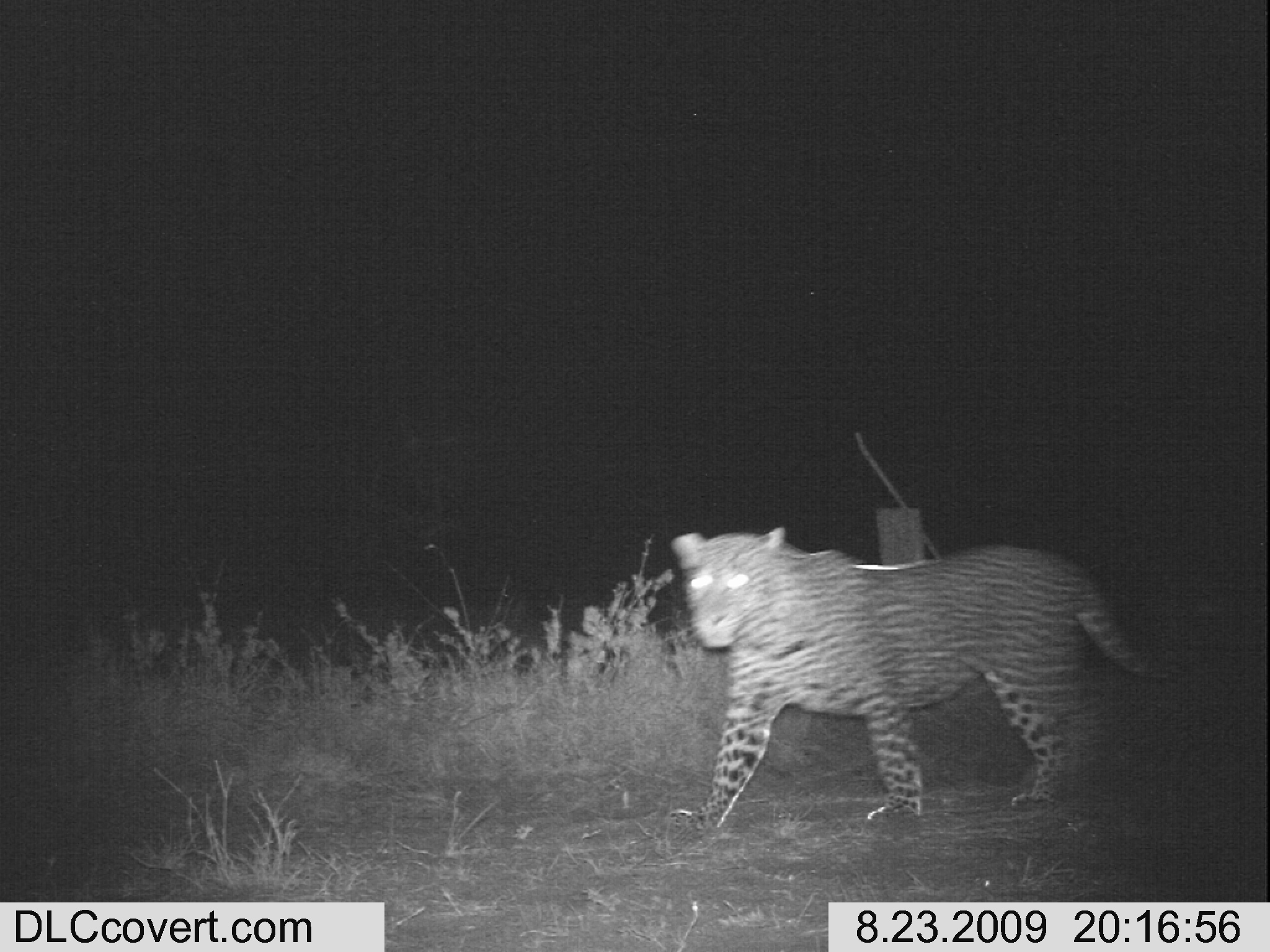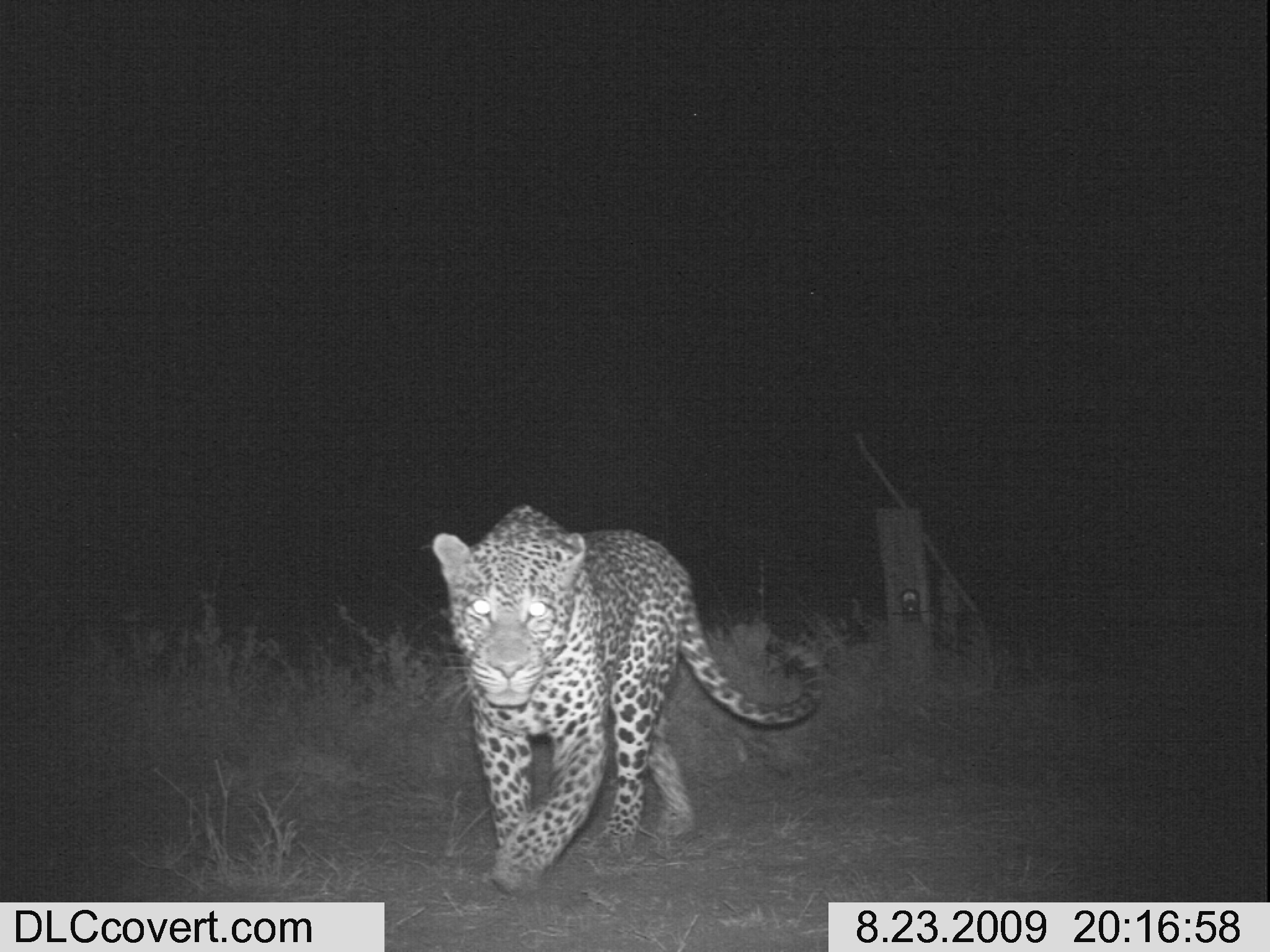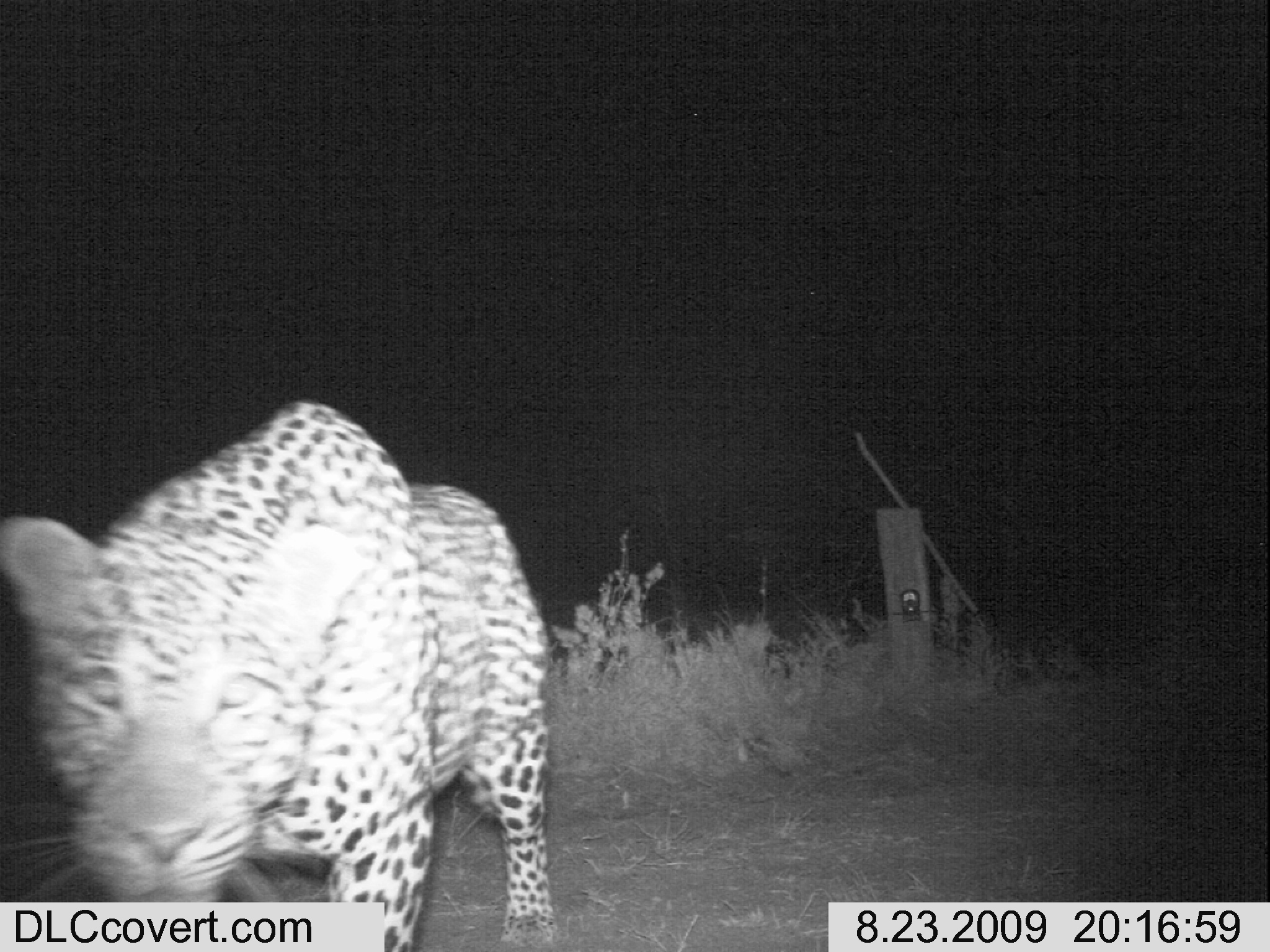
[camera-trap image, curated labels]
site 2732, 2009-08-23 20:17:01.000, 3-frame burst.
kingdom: Animalia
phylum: Chordata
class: Mammalia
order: Carnivora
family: Felidae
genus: Panthera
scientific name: Panthera pardus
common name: leopard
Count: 1.